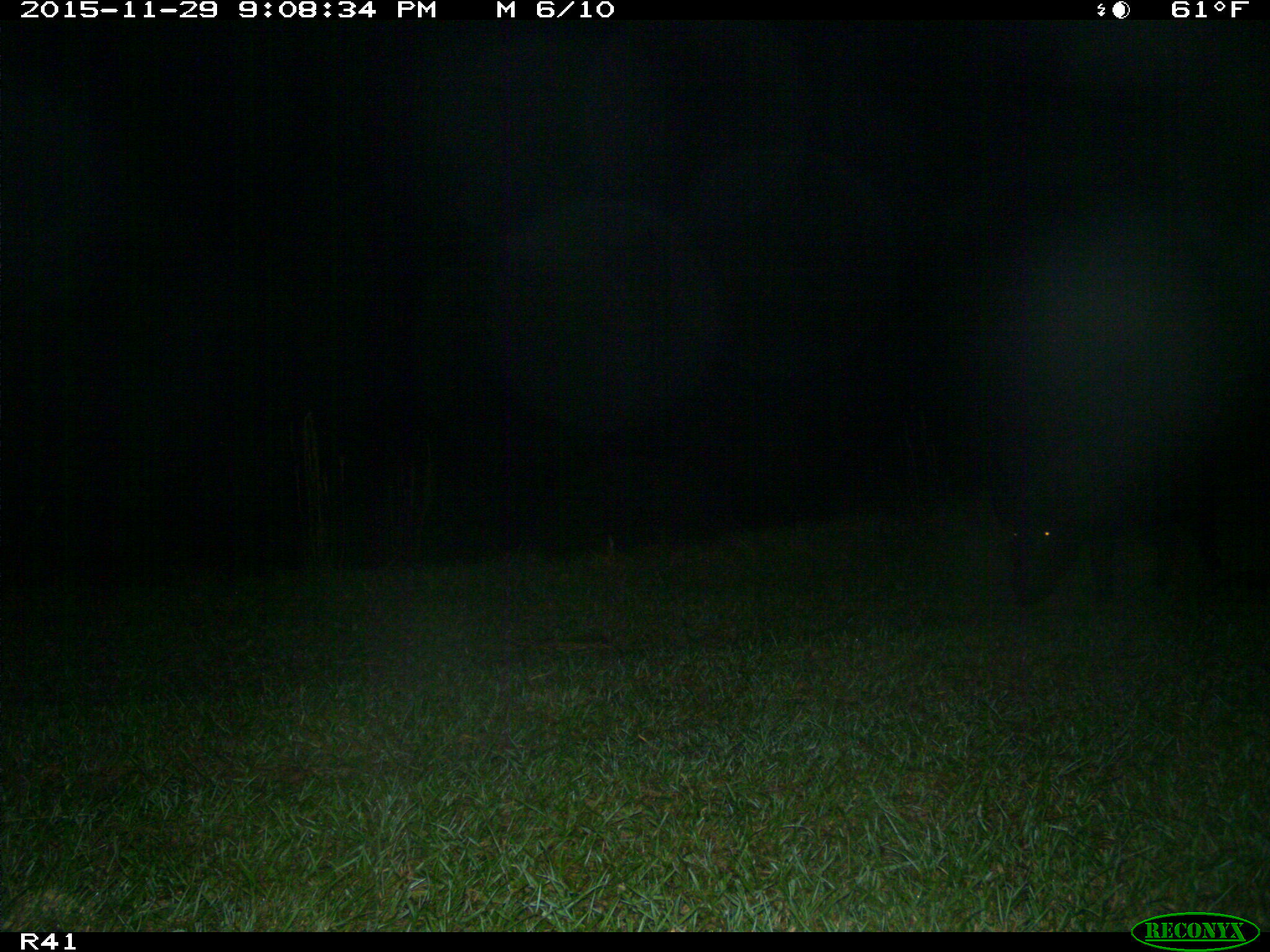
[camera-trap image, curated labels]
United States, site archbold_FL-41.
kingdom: Animalia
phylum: Chordata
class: Mammalia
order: Artiodactyla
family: Suidae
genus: Sus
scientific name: Sus scrofa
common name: wild boar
Sus scrofa (wild boar).